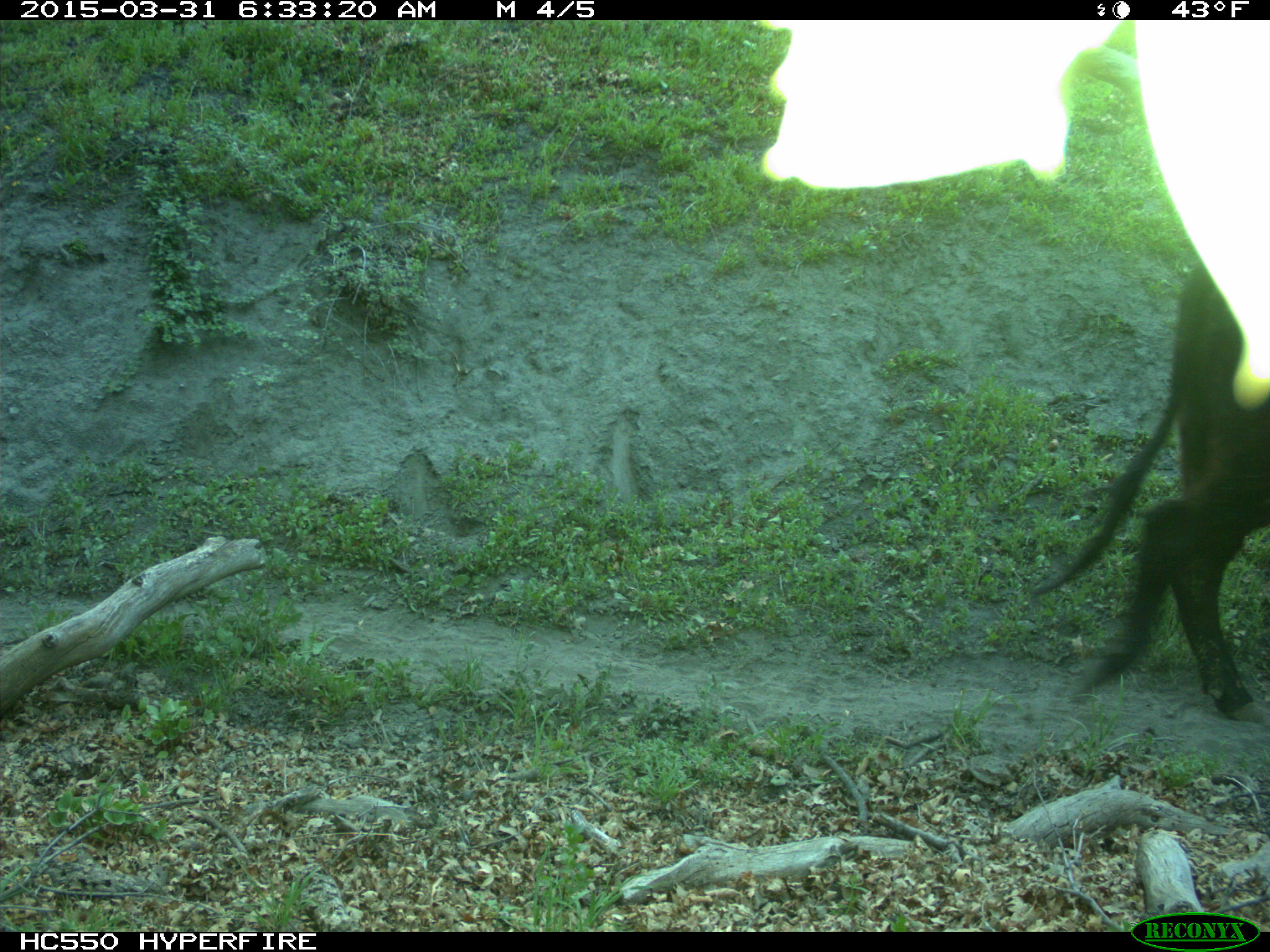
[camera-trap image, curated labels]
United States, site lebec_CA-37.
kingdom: Animalia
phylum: Chordata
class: Mammalia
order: Artiodactyla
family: Bovidae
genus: Bos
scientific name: Bos taurus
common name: domestic cow